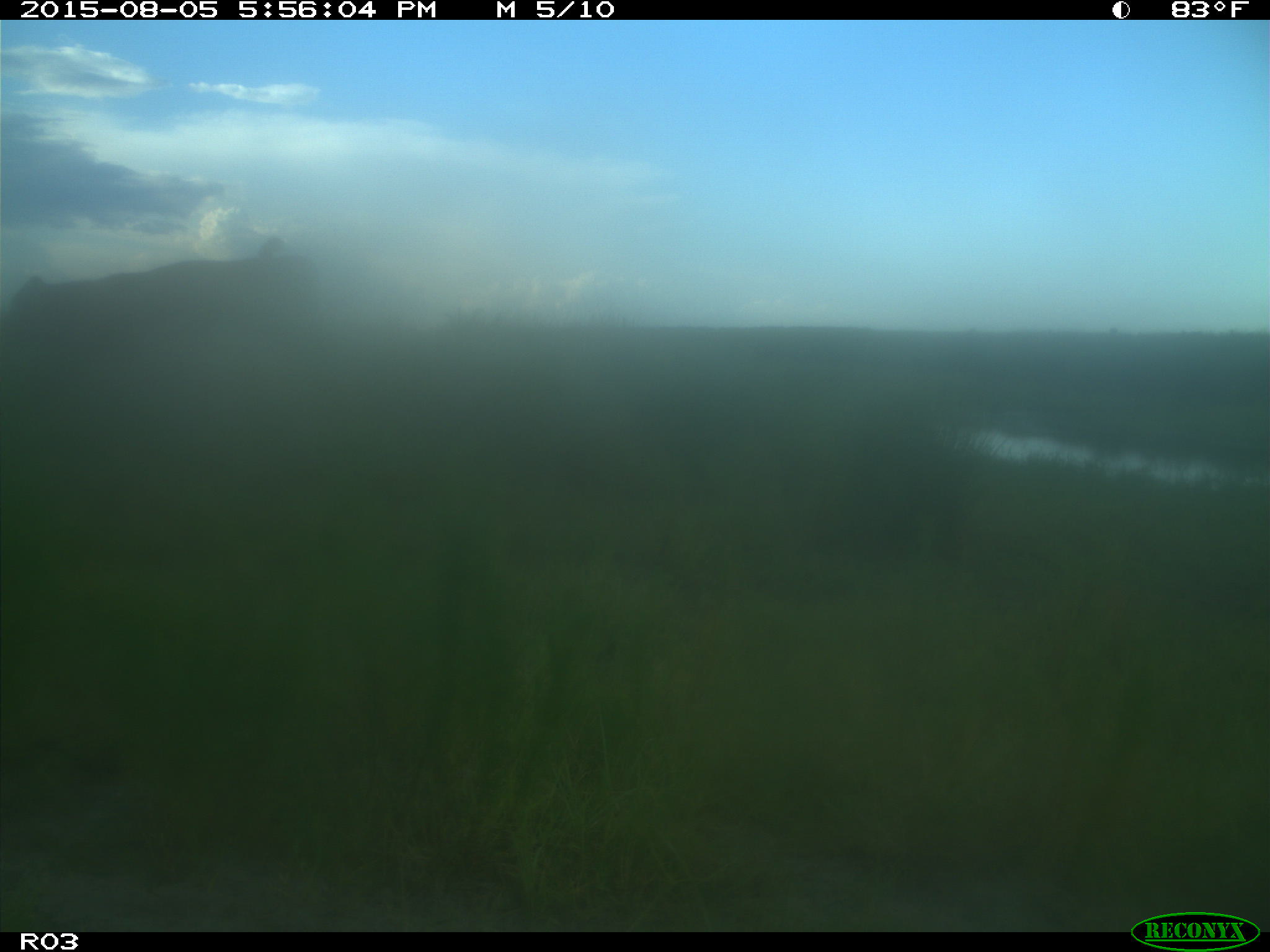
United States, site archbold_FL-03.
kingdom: Animalia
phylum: Chordata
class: Mammalia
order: Artiodactyla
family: Bovidae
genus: Bos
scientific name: Bos taurus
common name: domestic cow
Bos taurus (domestic cow).